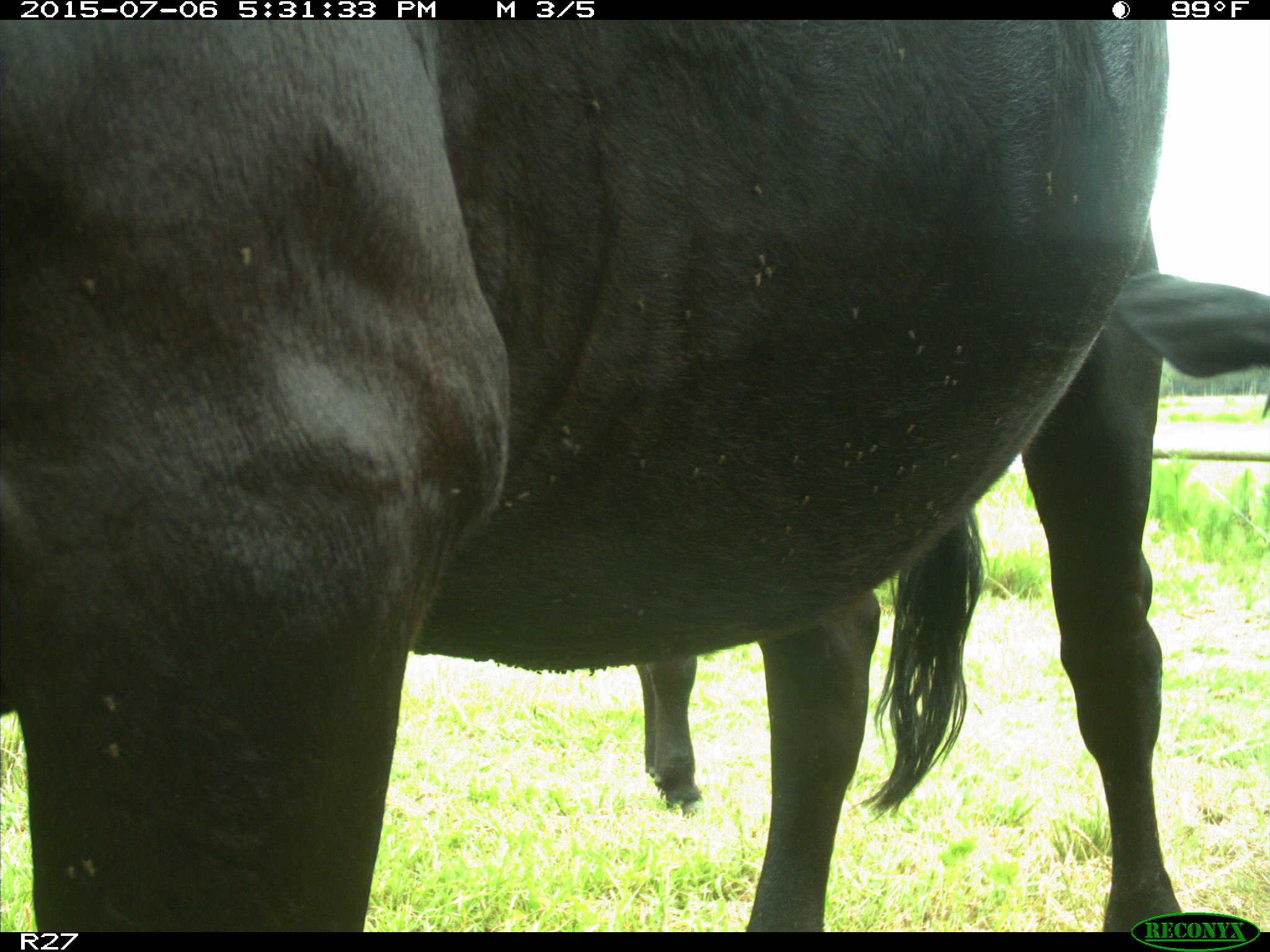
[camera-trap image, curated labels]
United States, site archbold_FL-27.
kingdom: Animalia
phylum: Chordata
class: Mammalia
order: Artiodactyla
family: Bovidae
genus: Bos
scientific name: Bos taurus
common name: domestic cow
Bos taurus (domestic cow).